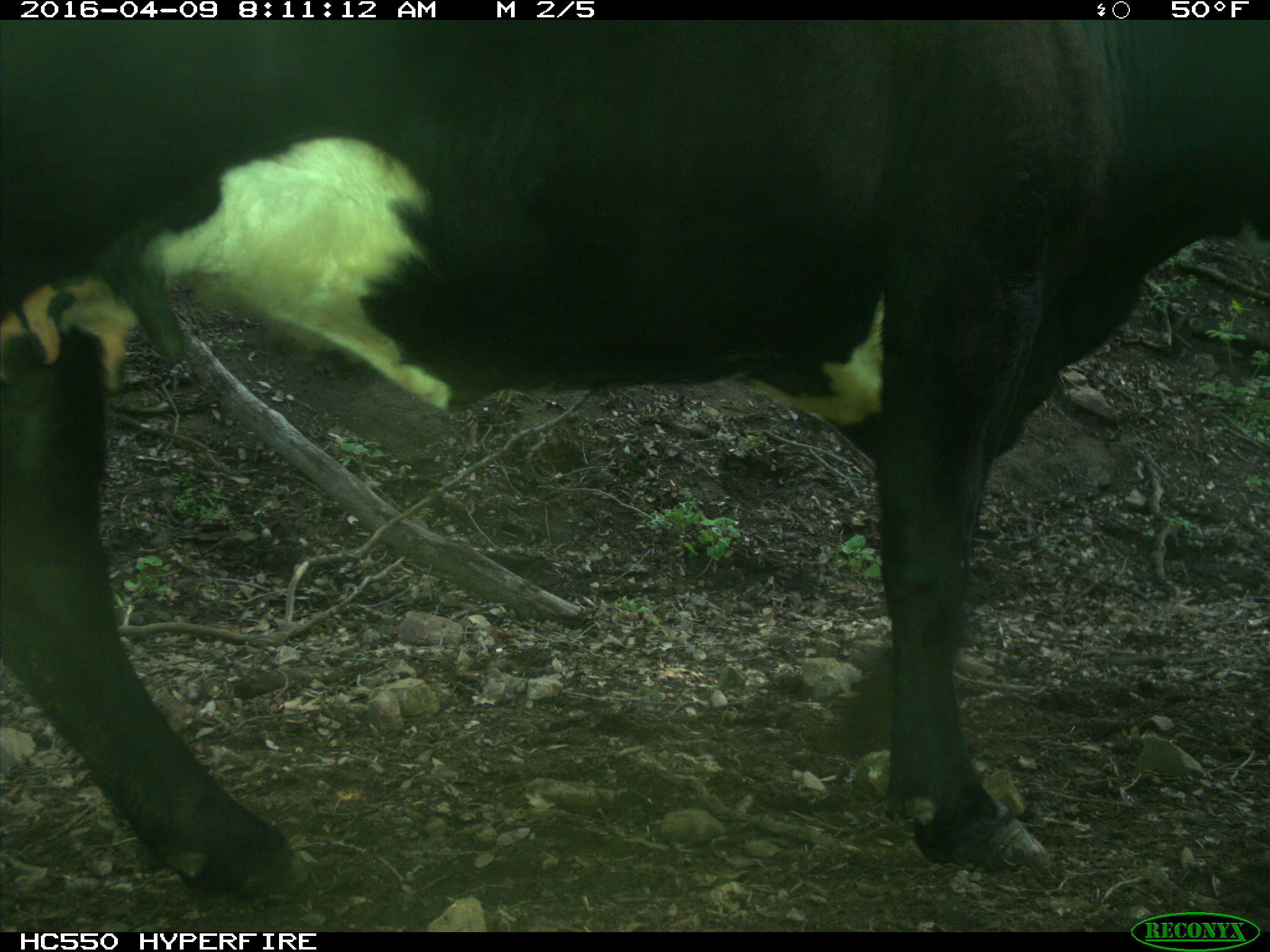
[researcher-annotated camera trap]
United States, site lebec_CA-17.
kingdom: Animalia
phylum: Chordata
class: Mammalia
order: Artiodactyla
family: Bovidae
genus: Bos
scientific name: Bos taurus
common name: domestic cow